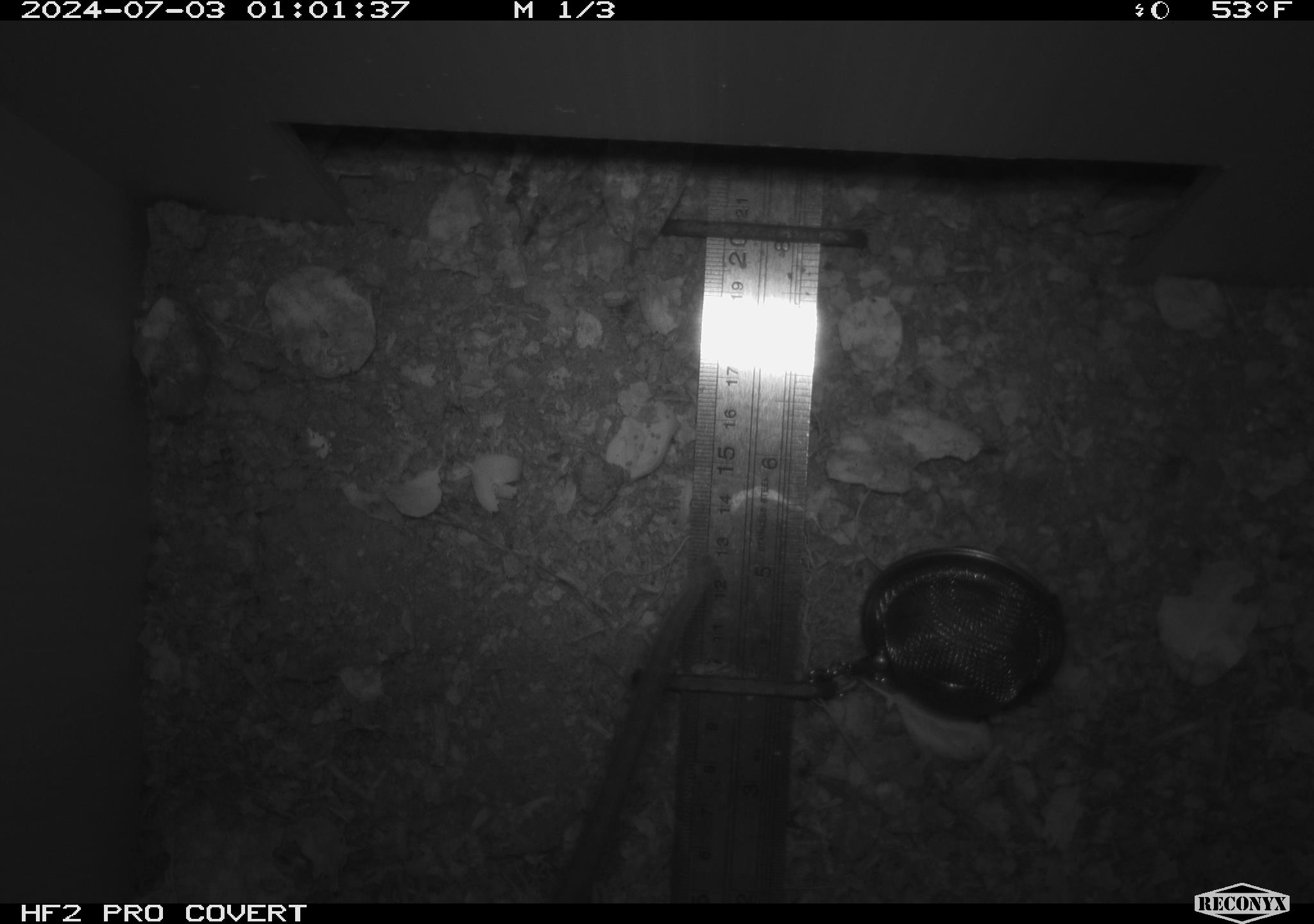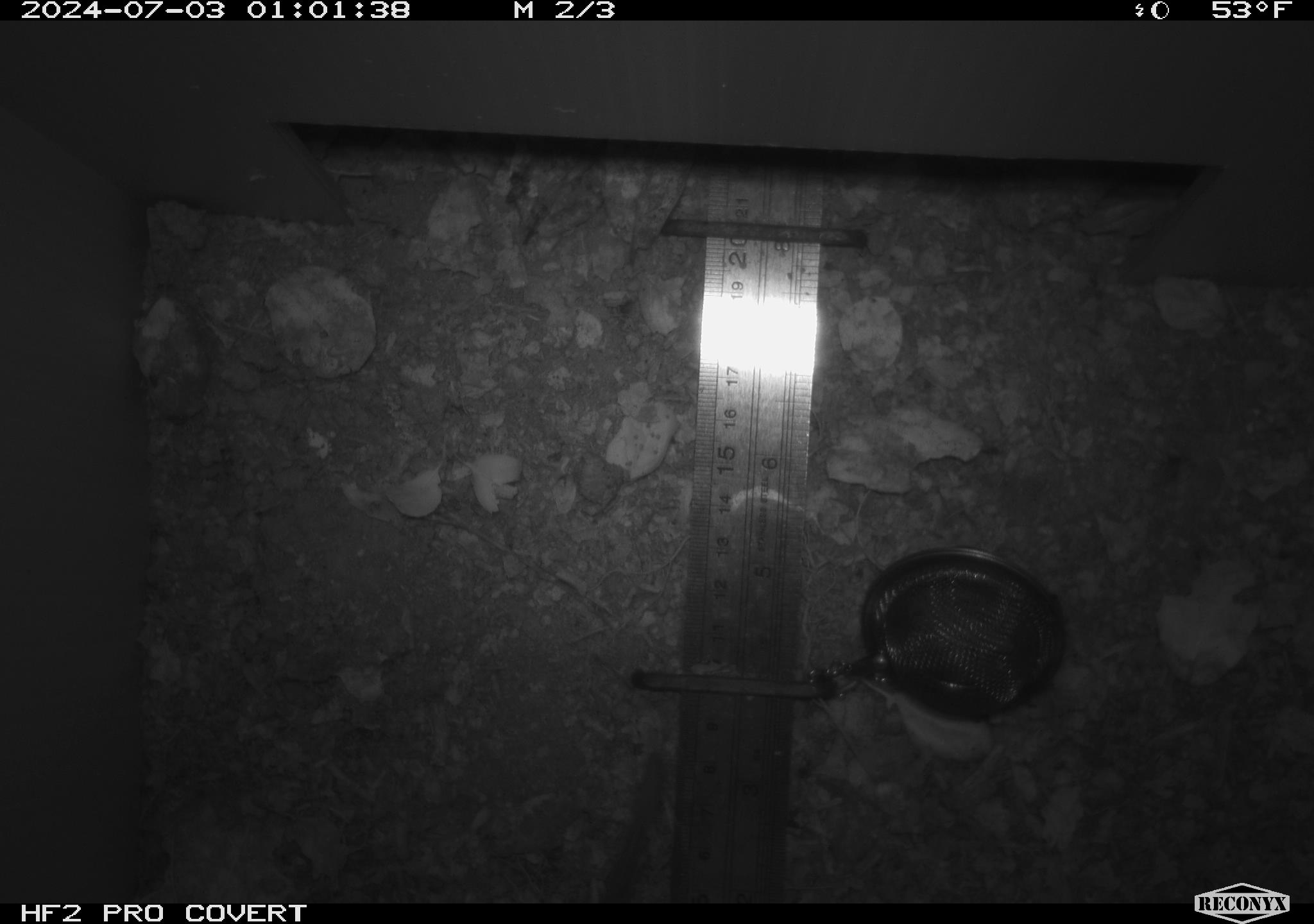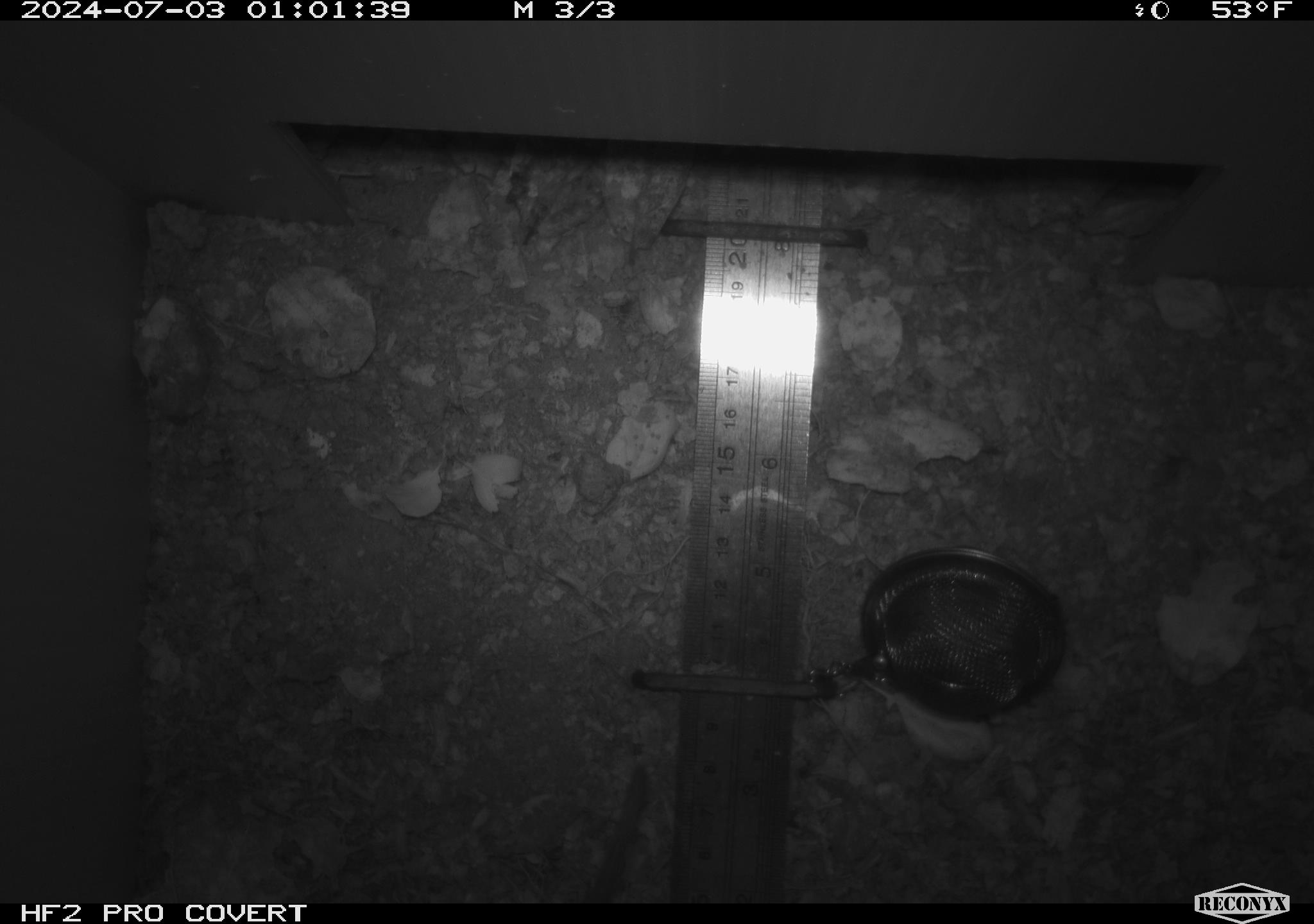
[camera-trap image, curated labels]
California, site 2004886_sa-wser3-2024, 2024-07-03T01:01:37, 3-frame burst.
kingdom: Animalia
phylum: Chordata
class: Mammalia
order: Rodentia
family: Cricetidae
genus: Neotoma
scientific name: Neotoma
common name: pack rat or woodrat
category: neotoma species